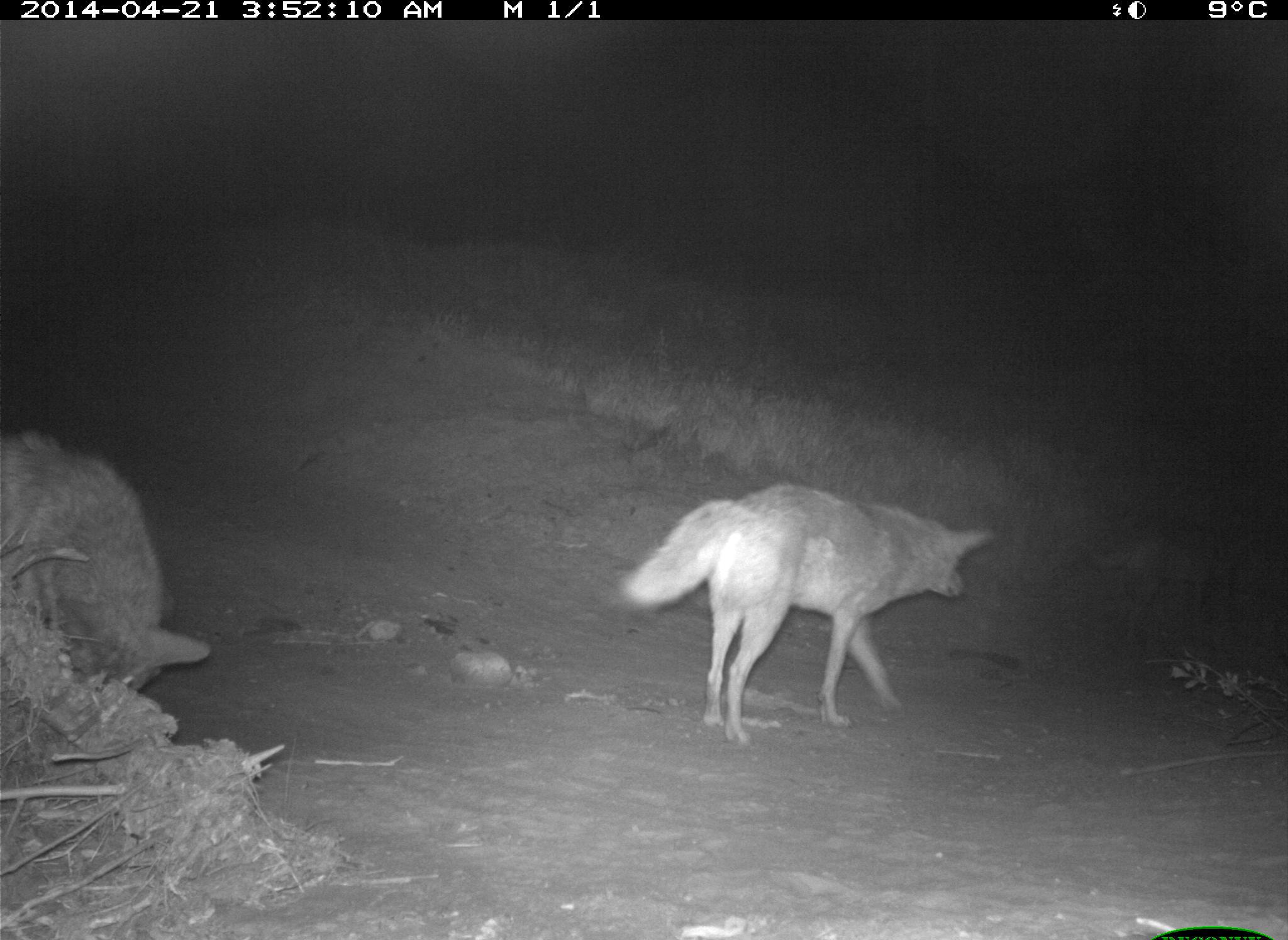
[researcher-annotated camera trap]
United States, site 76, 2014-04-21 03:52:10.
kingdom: Animalia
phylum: Chordata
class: Mammalia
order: Carnivora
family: Canidae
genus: Canis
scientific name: Canis latrans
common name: coyote